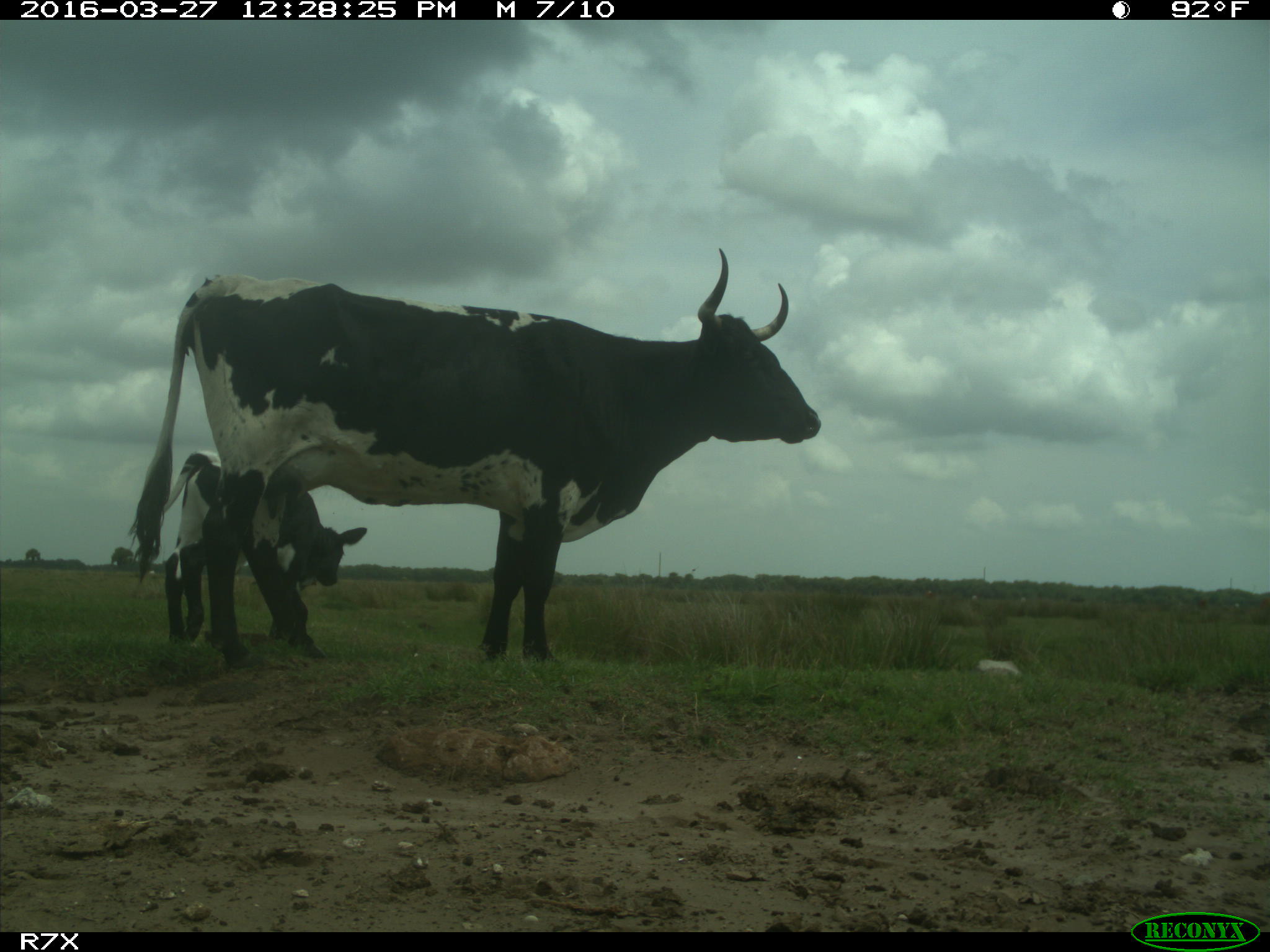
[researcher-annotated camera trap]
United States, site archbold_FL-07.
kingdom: Animalia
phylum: Chordata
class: Mammalia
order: Artiodactyla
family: Bovidae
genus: Bos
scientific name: Bos taurus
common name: domestic cow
Bos taurus (domestic cow).